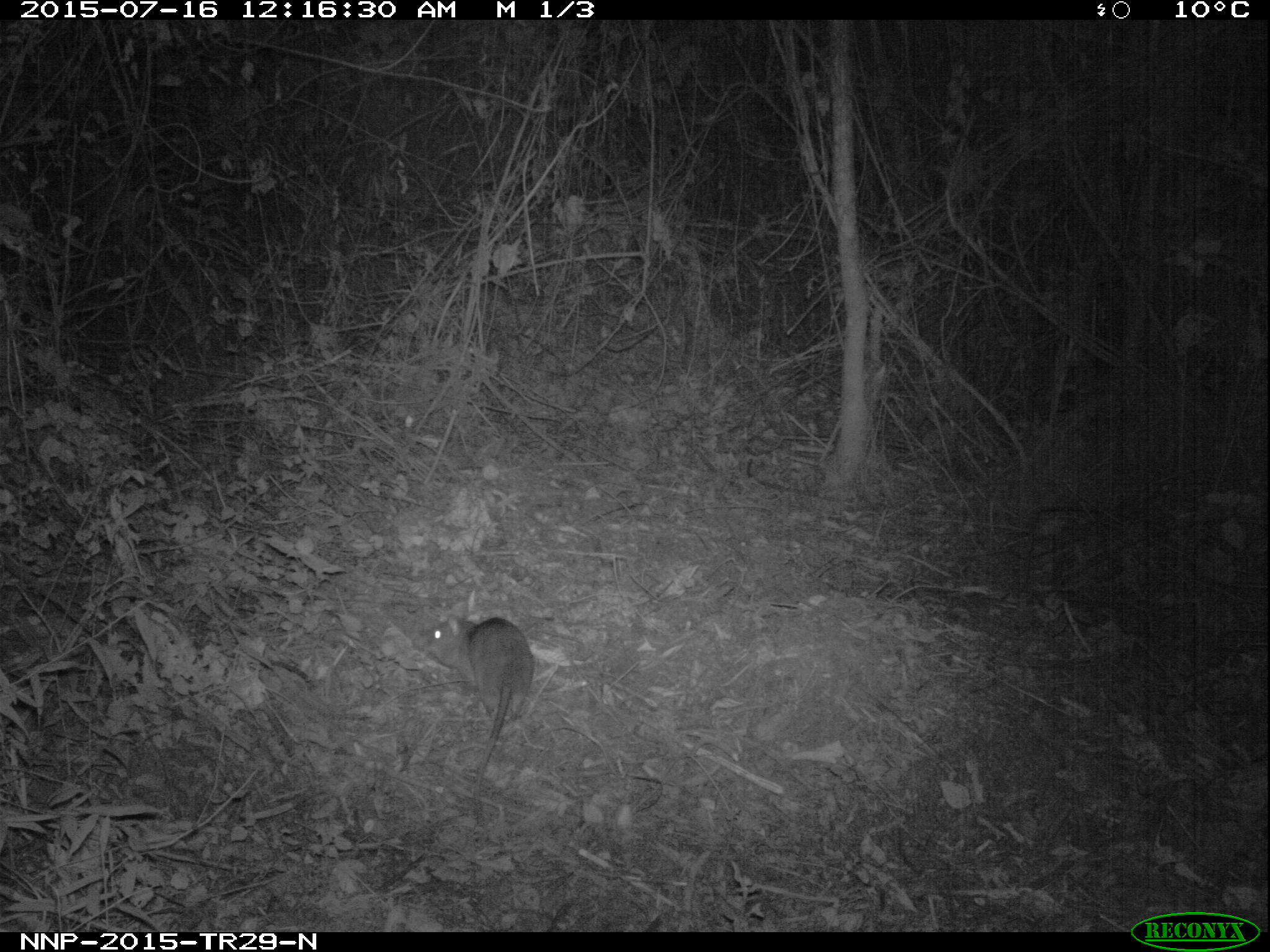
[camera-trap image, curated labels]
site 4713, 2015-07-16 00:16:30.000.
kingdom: Animalia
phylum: Chordata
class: Mammalia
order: Rodentia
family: Nesomyidae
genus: Cricetomys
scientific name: Cricetomys gambianus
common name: african giant pouched rat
Cricetomys gambianus (african giant pouched rat), count 1.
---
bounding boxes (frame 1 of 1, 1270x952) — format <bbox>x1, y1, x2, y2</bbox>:
cricetomys gambianus: <bbox>410, 613, 537, 828</bbox>